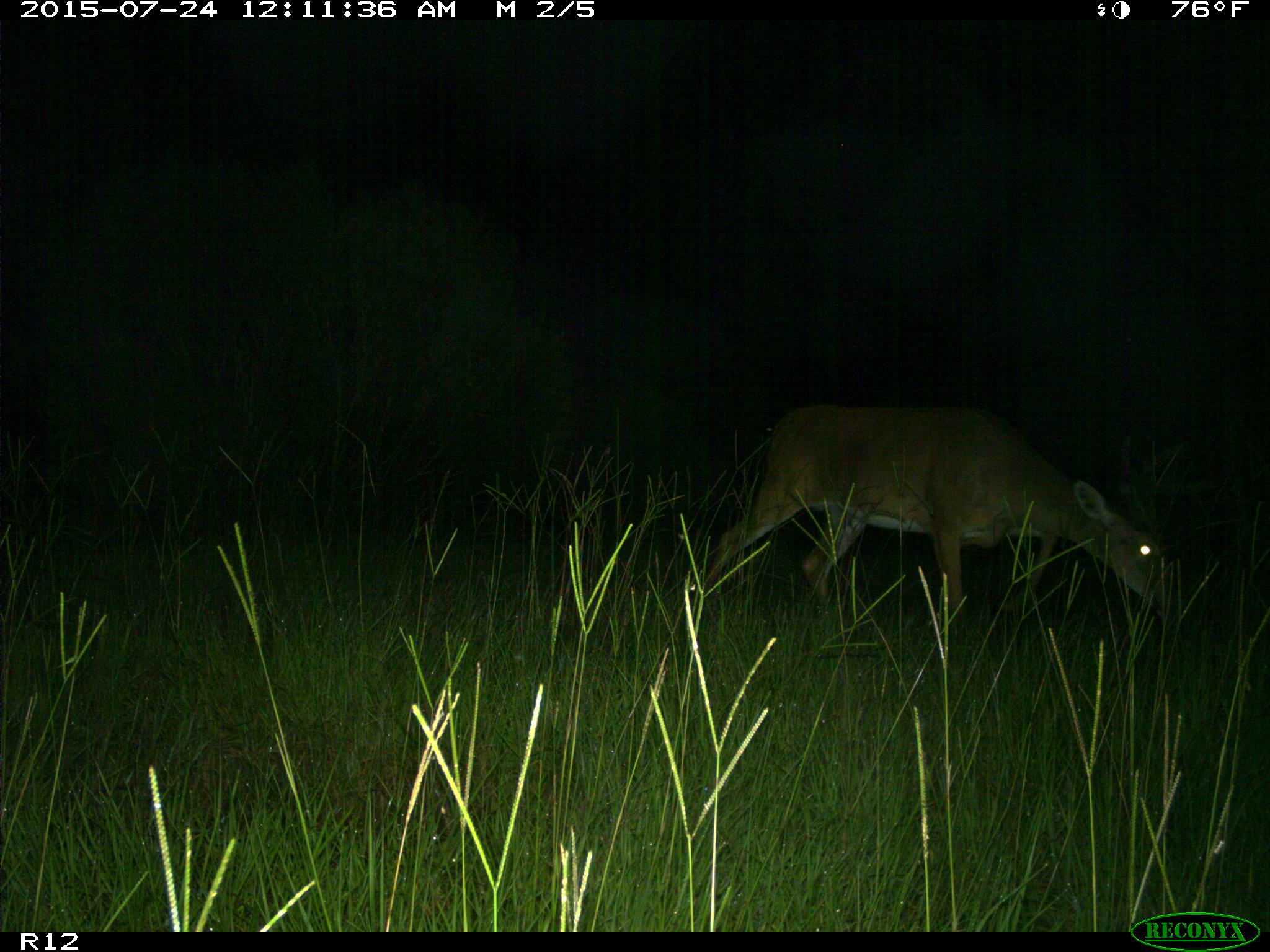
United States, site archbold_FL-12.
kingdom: Animalia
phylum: Chordata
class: Mammalia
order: Artiodactyla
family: Cervidae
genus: Odocoileus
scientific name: Odocoileus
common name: deer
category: unidentified deer